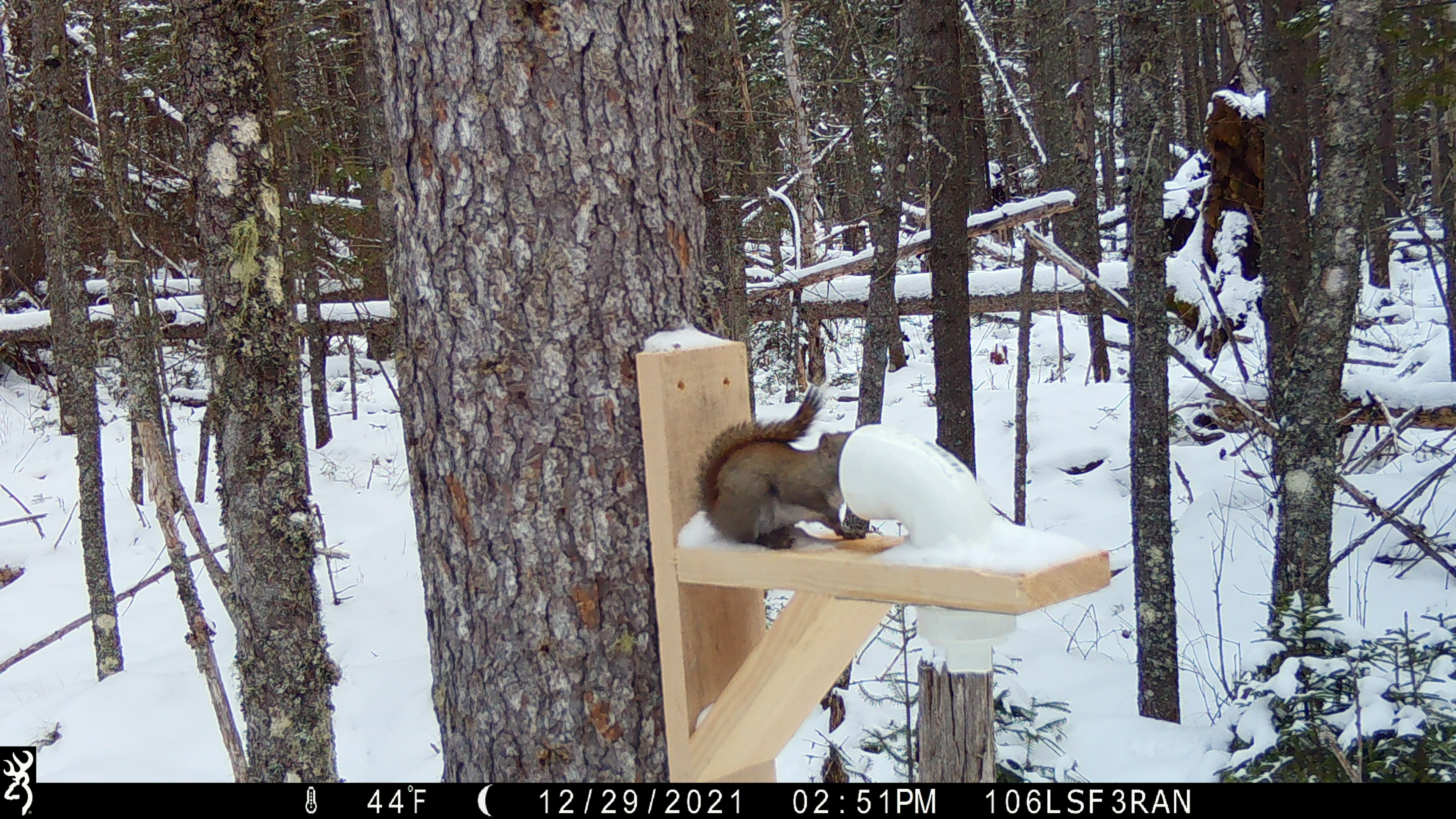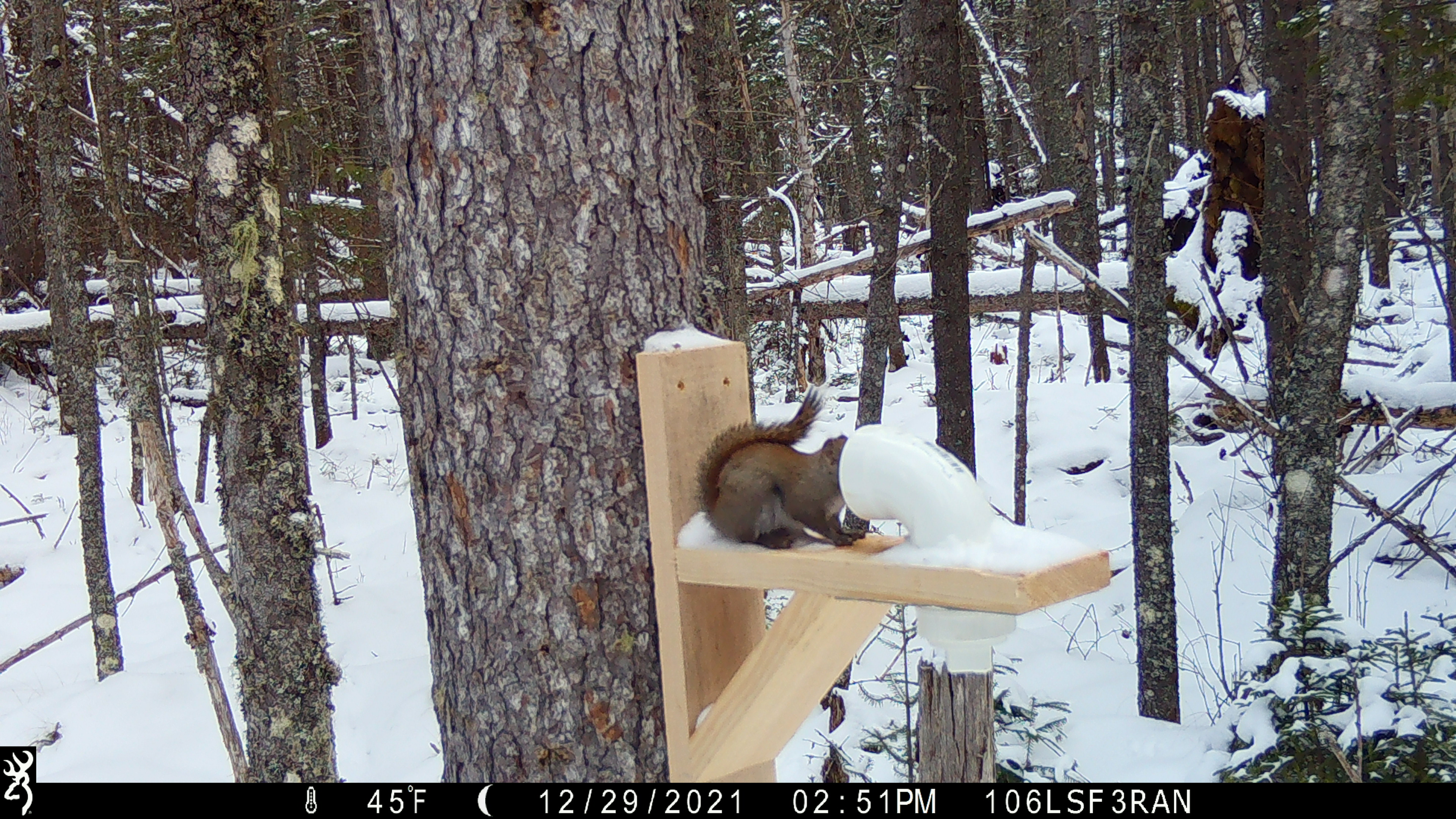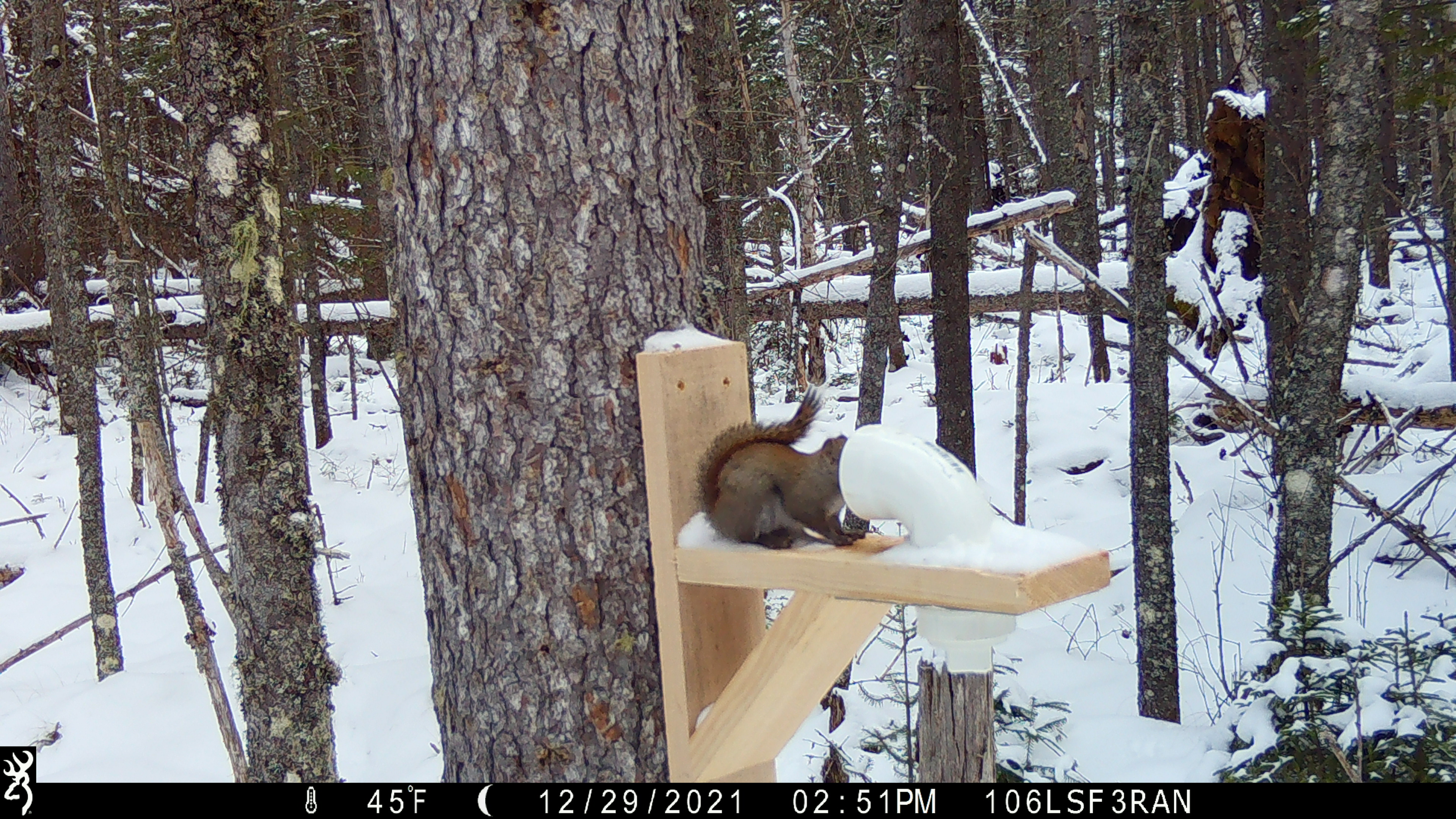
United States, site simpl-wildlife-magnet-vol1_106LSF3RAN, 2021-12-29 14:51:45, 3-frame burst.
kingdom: Animalia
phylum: Chordata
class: Mammalia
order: Rodentia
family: Sciuridae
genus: Tamiasciurus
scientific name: Tamiasciurus hudsonicus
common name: red squirrel